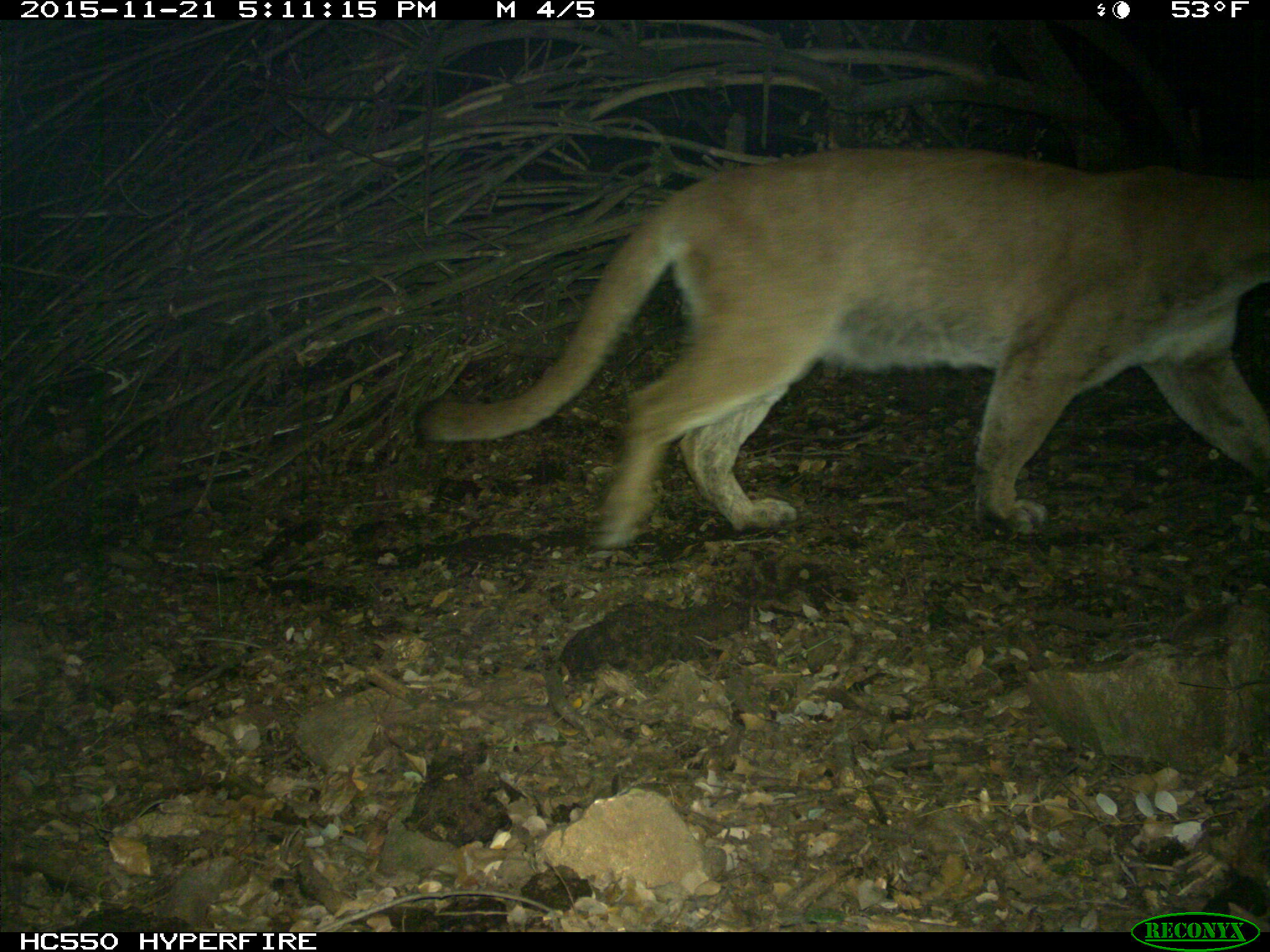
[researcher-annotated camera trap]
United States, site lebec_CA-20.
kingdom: Animalia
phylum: Chordata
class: Mammalia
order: Carnivora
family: Felidae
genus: Puma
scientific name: Puma concolor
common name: mountain lion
Puma concolor (mountain lion).